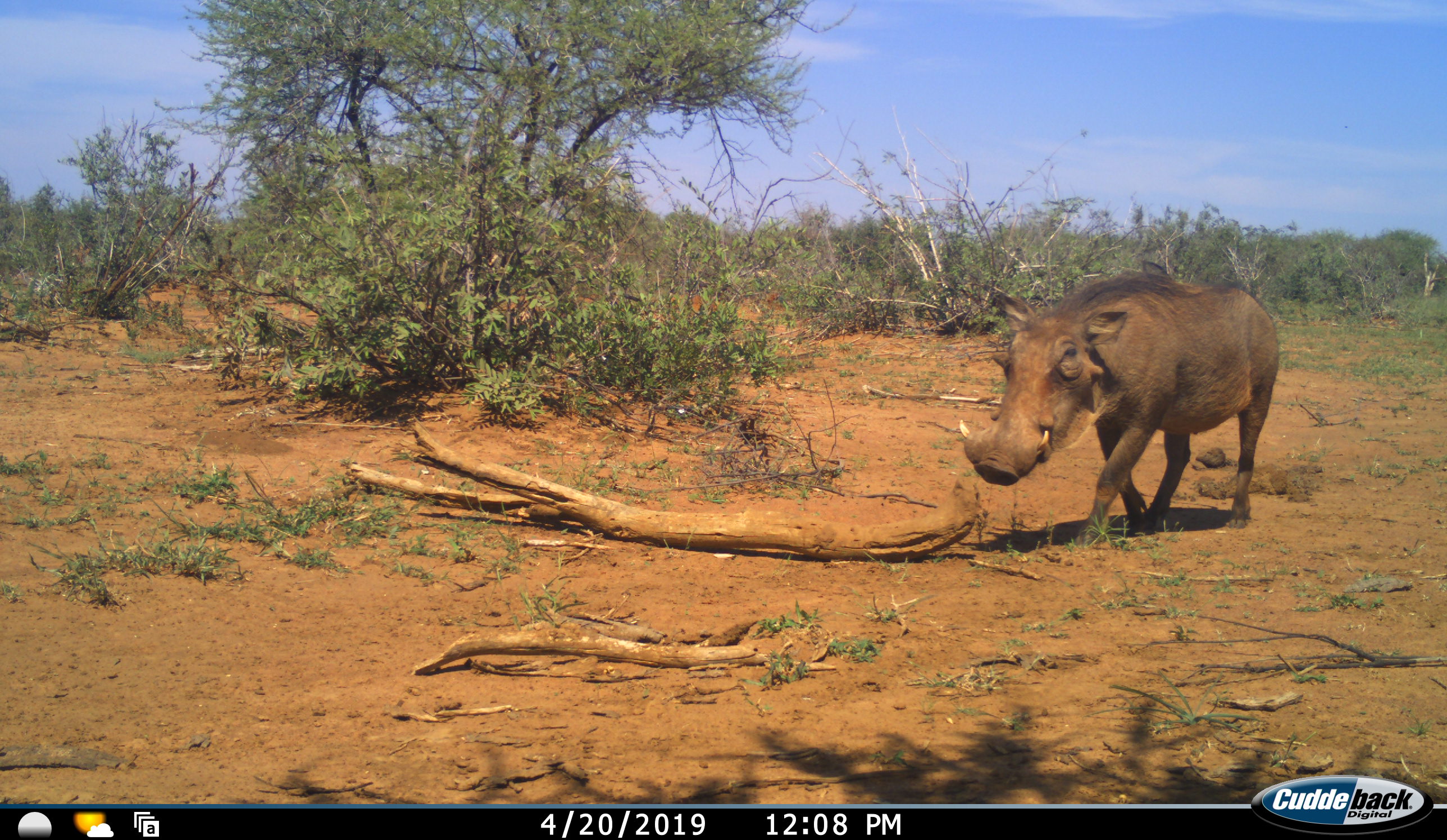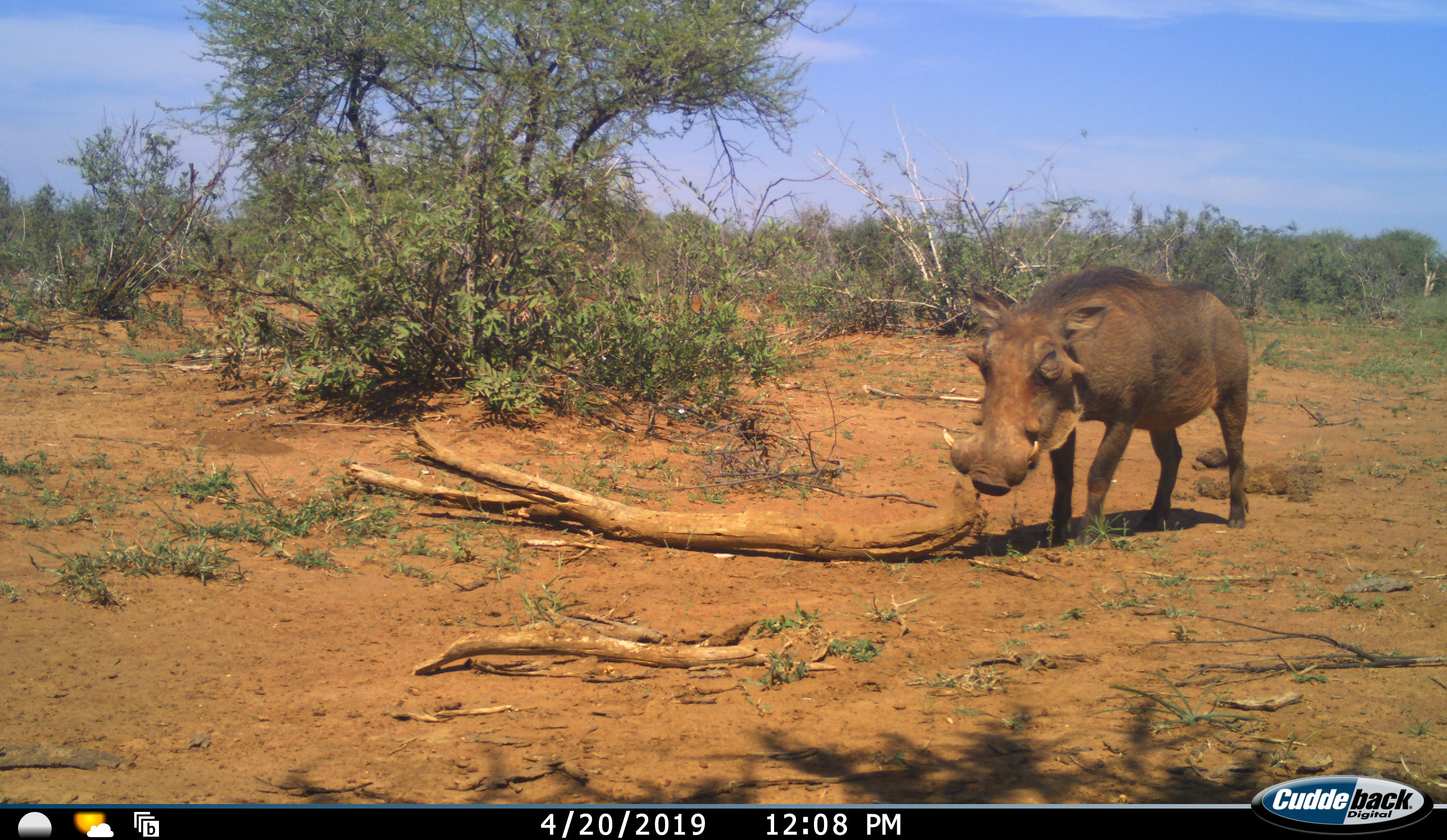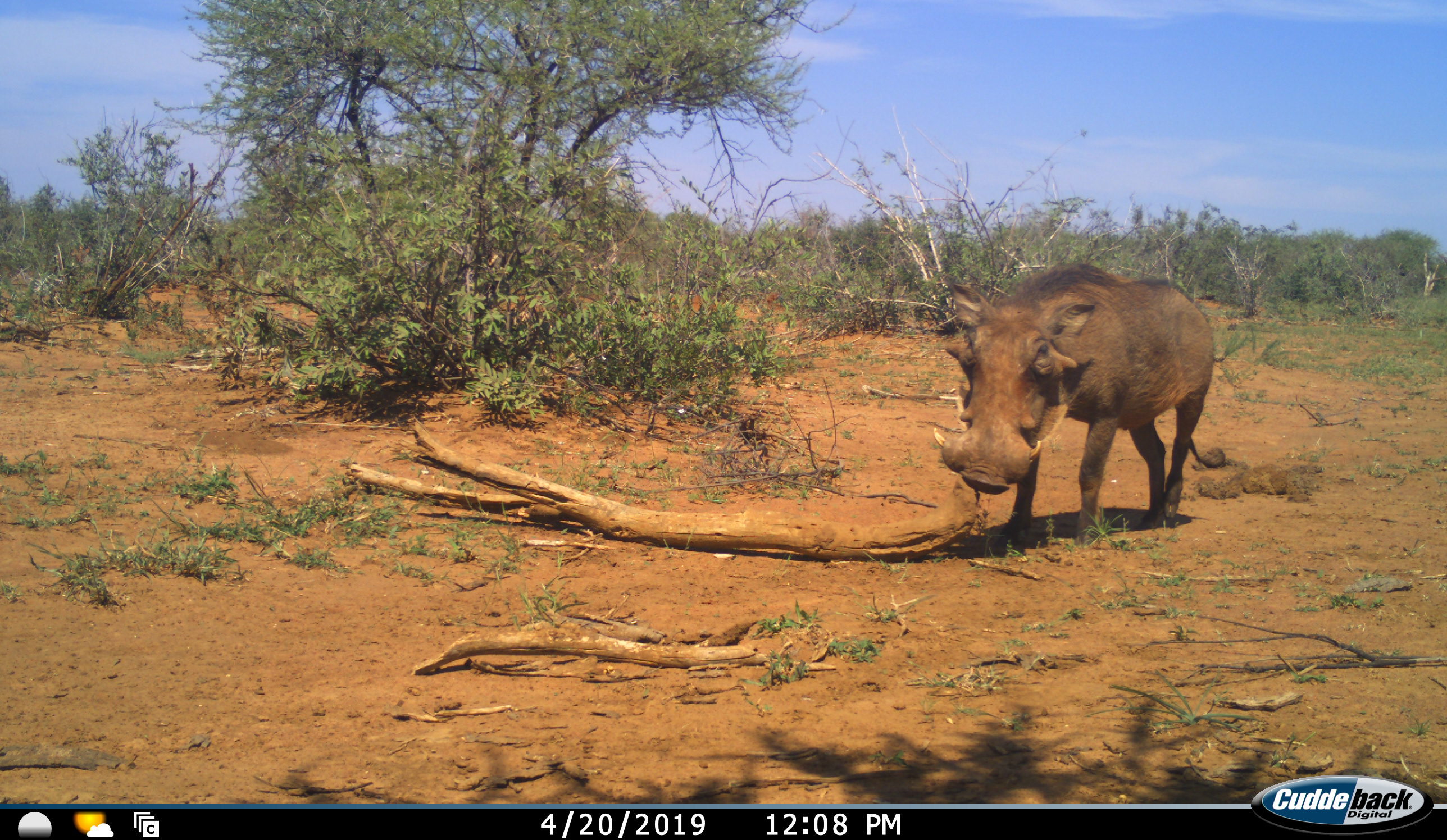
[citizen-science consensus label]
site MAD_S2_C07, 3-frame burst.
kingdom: Animalia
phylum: Chordata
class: Mammalia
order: Artiodactyla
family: Suidae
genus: Phacochoerus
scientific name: Phacochoerus africanus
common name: warthog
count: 1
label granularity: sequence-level